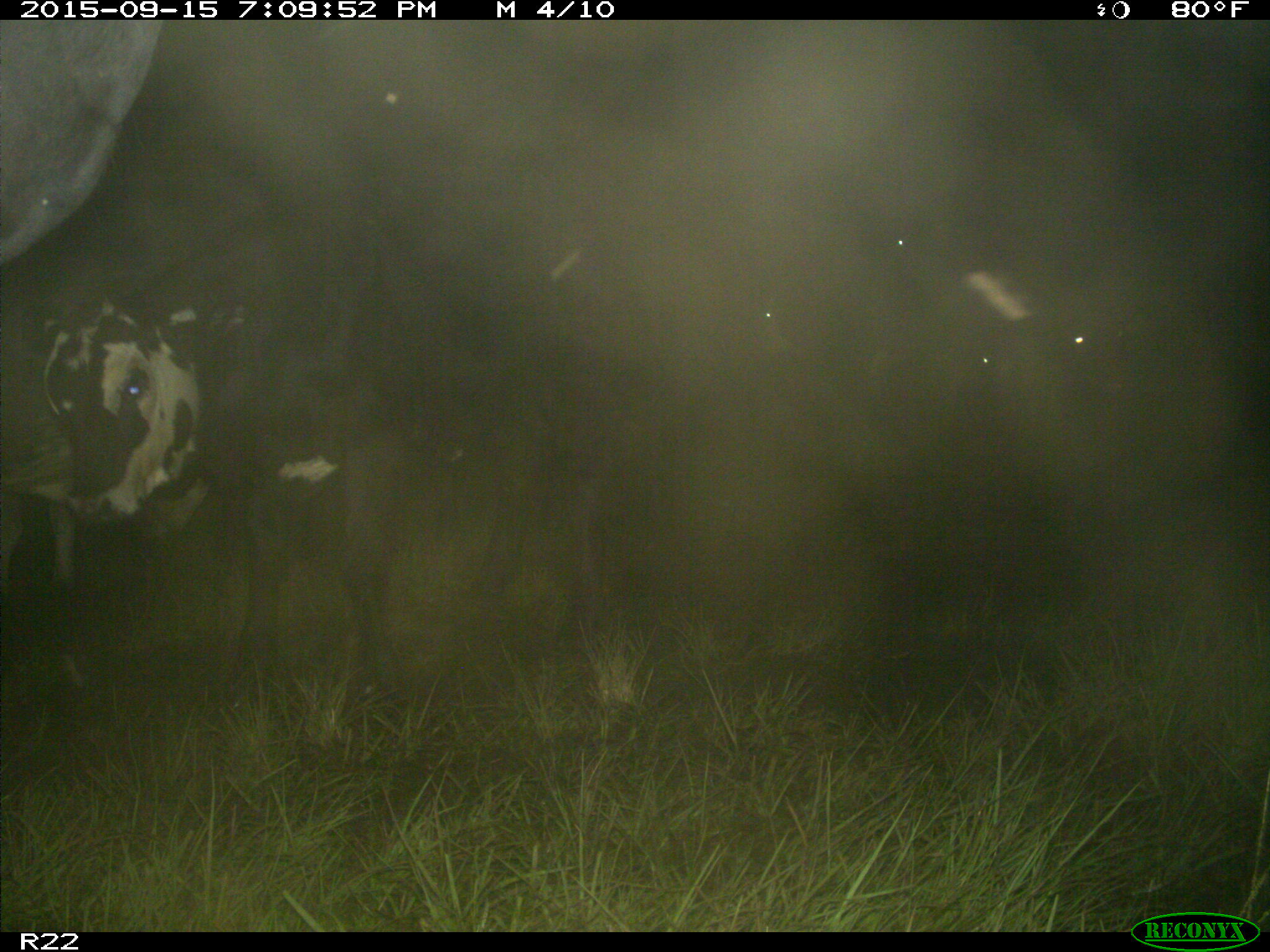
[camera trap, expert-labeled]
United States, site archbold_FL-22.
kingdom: Animalia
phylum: Chordata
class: Mammalia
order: Artiodactyla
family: Bovidae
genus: Bos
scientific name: Bos taurus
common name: domestic cow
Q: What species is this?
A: Bos taurus (domestic cow).